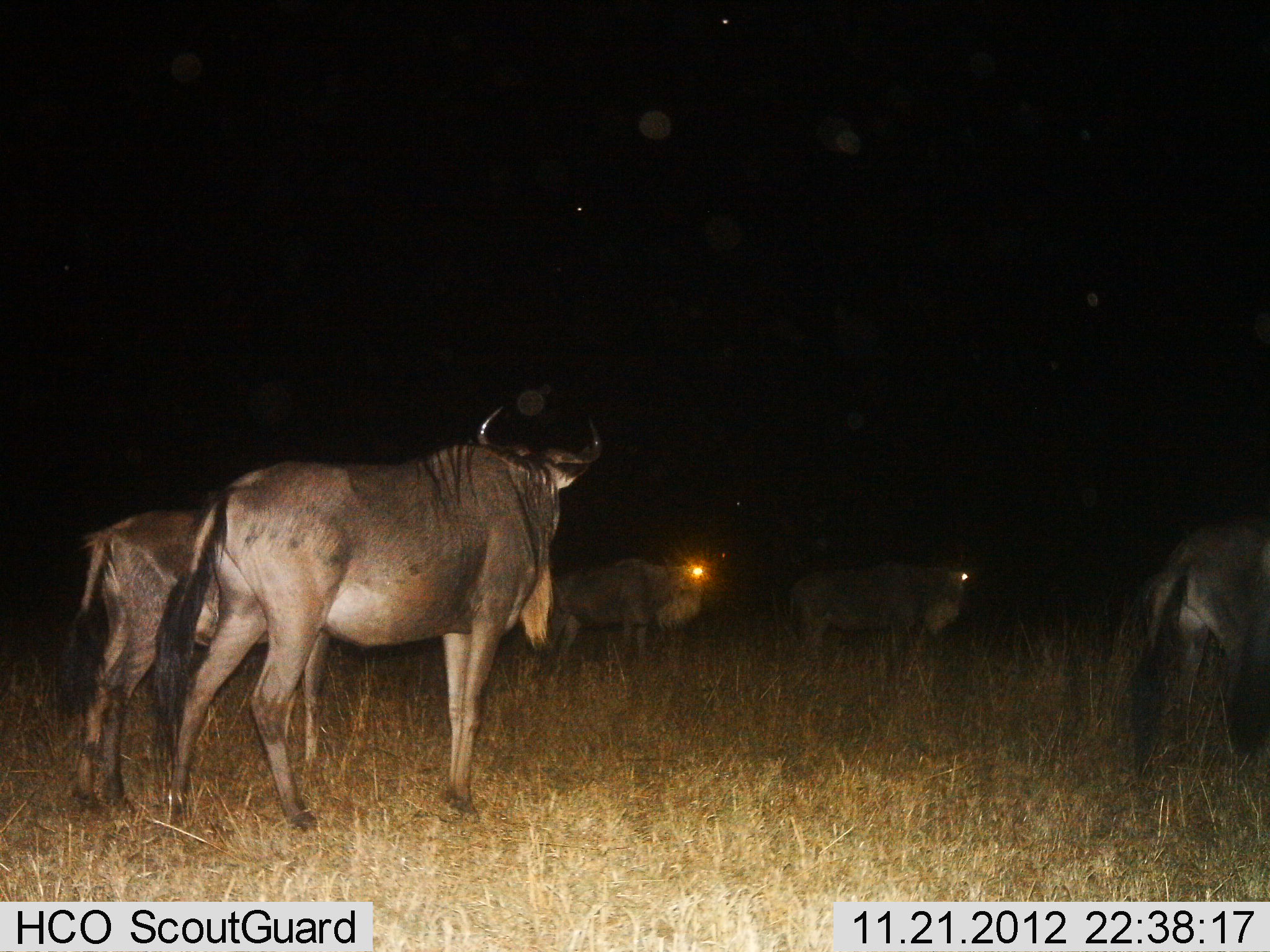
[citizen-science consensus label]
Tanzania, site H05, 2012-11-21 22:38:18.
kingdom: Animalia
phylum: Chordata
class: Mammalia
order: Artiodactyla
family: Bovidae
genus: Connochaetes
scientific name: Connochaetes taurinus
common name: blue wildebeest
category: wildebeest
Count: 5.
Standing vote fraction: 100%.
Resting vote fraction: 0%.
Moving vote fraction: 0%.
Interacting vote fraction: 0%.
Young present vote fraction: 0%.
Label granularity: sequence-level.